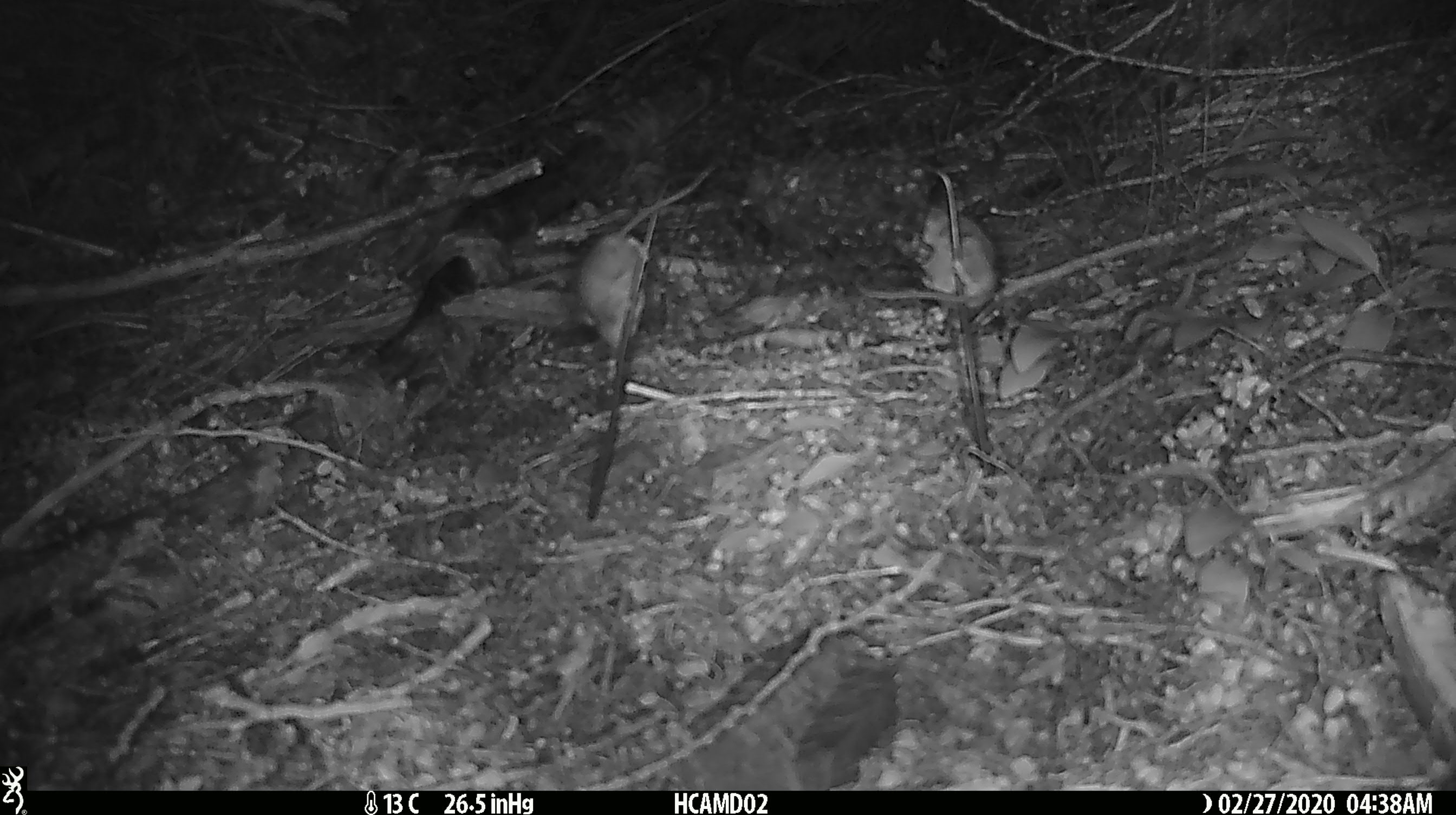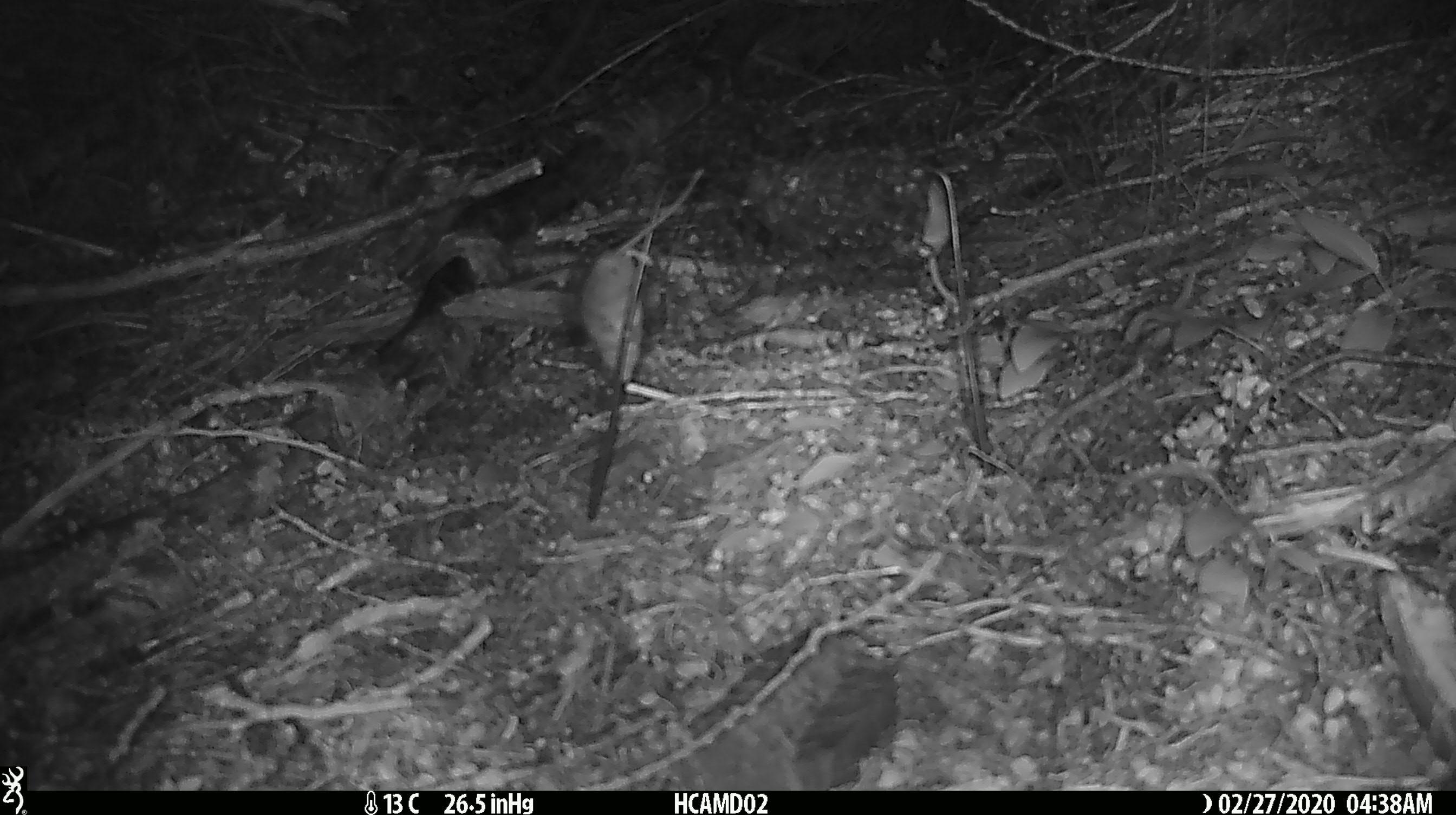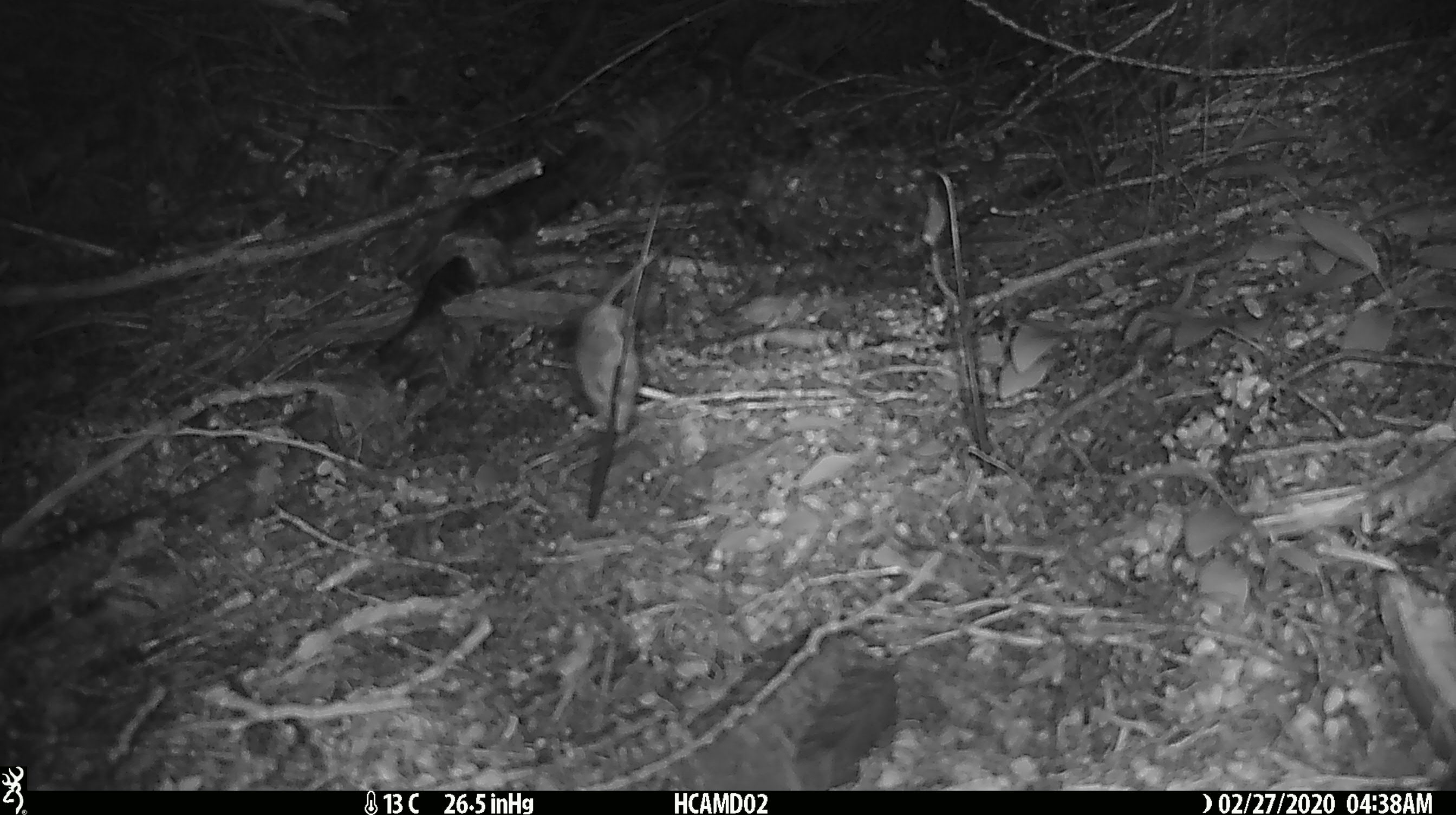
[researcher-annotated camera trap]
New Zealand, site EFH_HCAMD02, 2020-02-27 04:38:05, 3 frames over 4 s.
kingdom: Animalia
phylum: Chordata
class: Mammalia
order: Rodentia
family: Muridae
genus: Mus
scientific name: Mus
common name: mouse